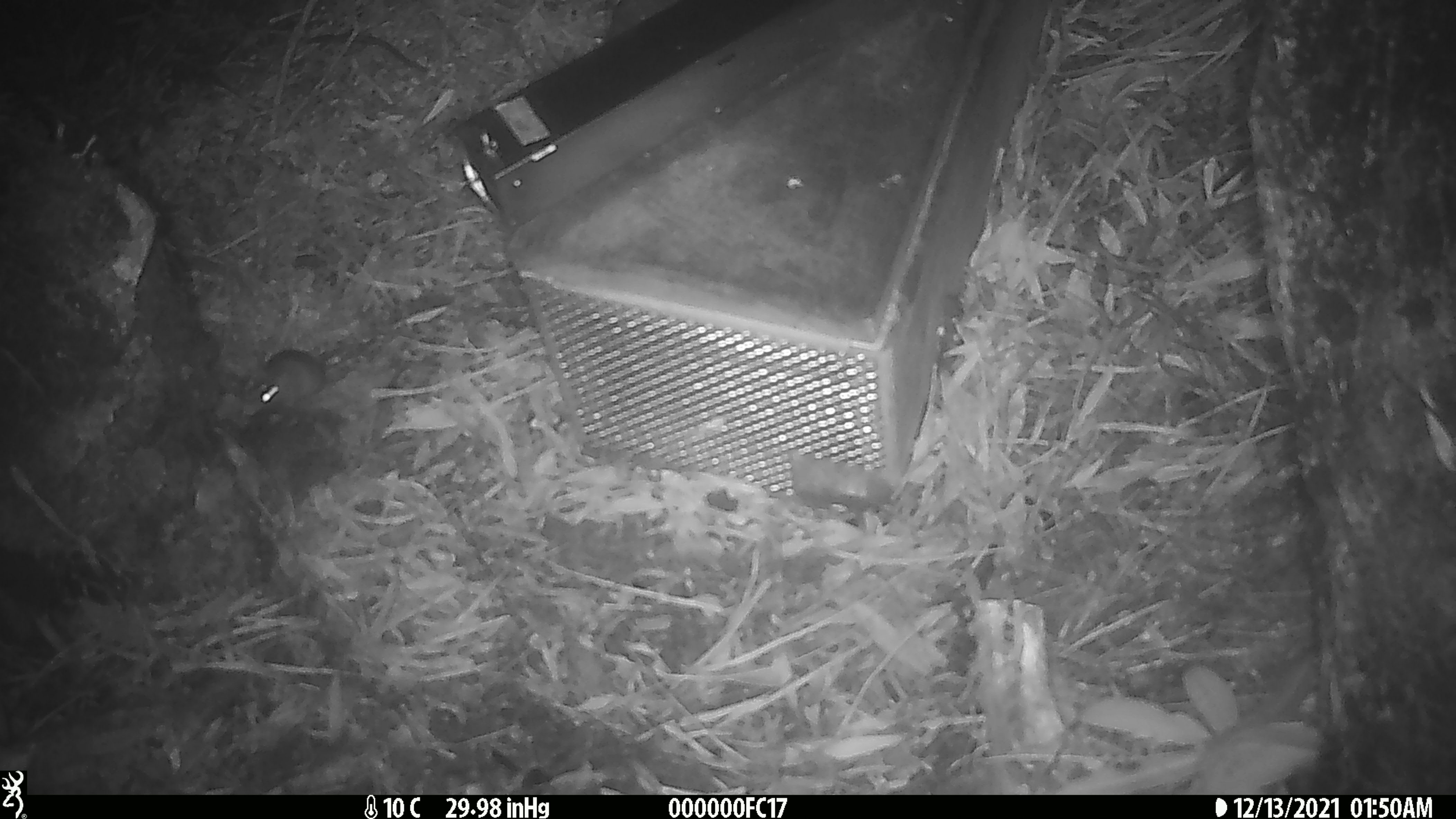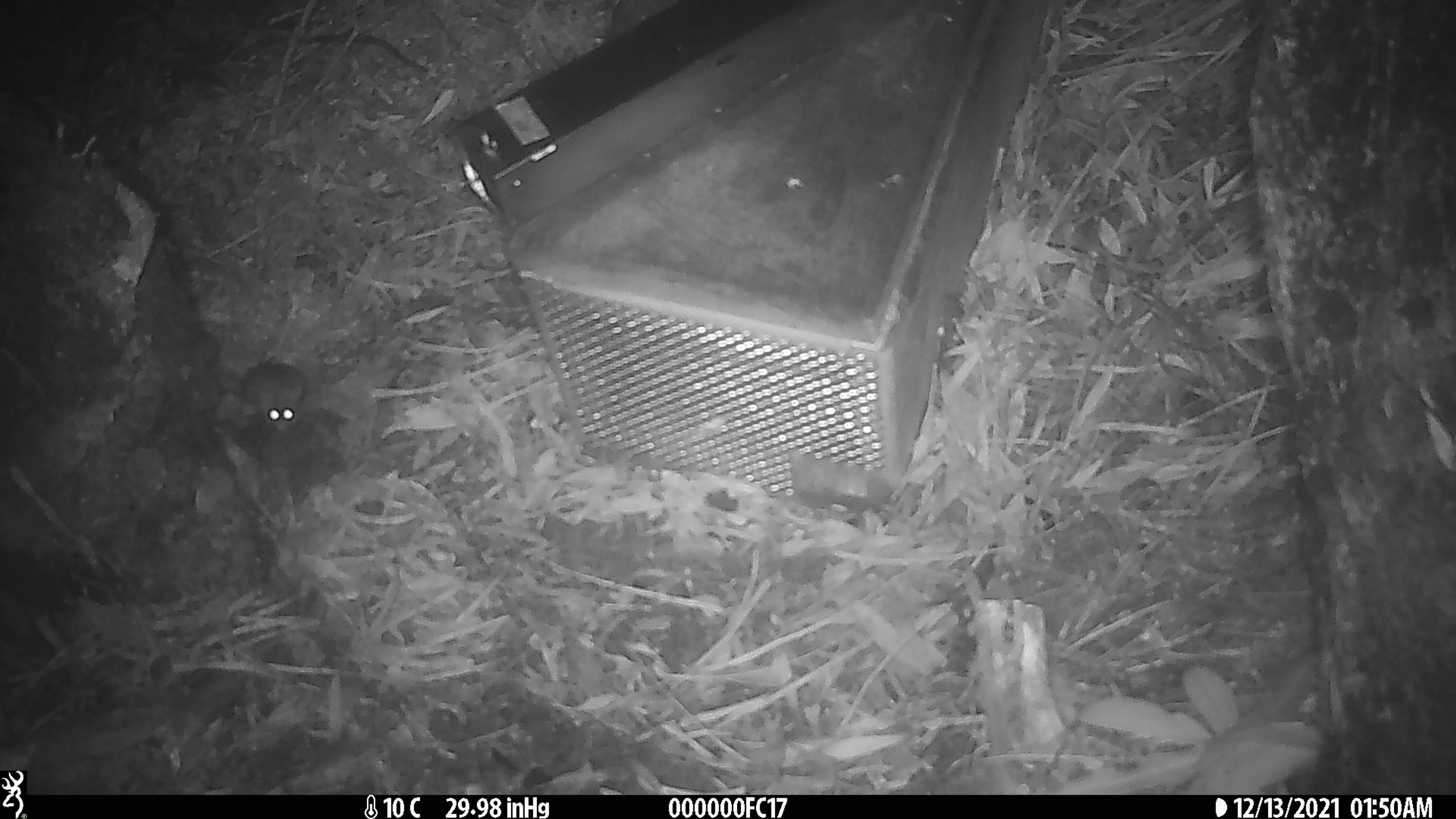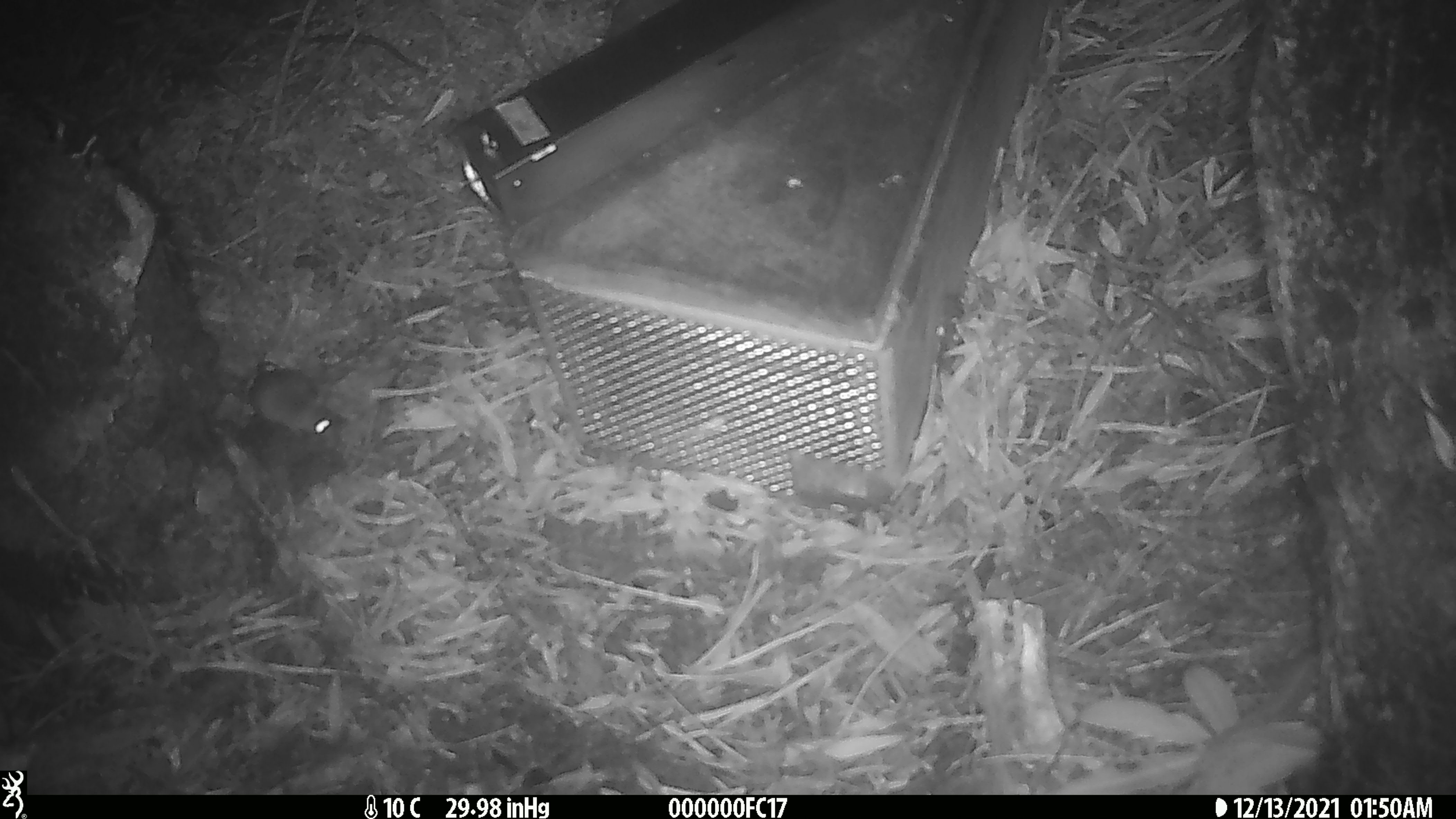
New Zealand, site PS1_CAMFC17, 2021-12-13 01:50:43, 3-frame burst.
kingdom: Animalia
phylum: Chordata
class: Mammalia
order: Rodentia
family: Muridae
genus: Mus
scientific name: Mus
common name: mouse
Mouse (Mus).